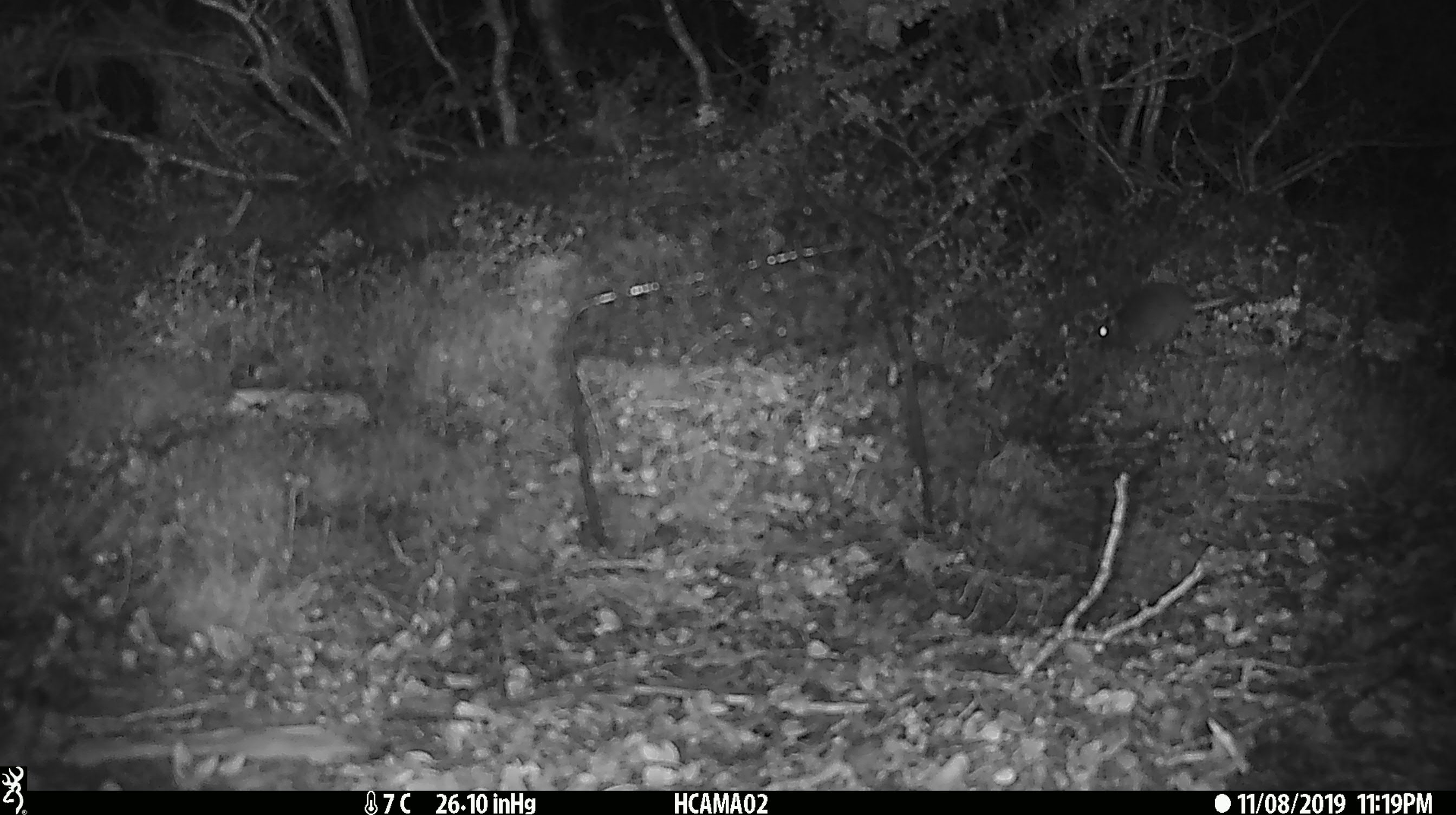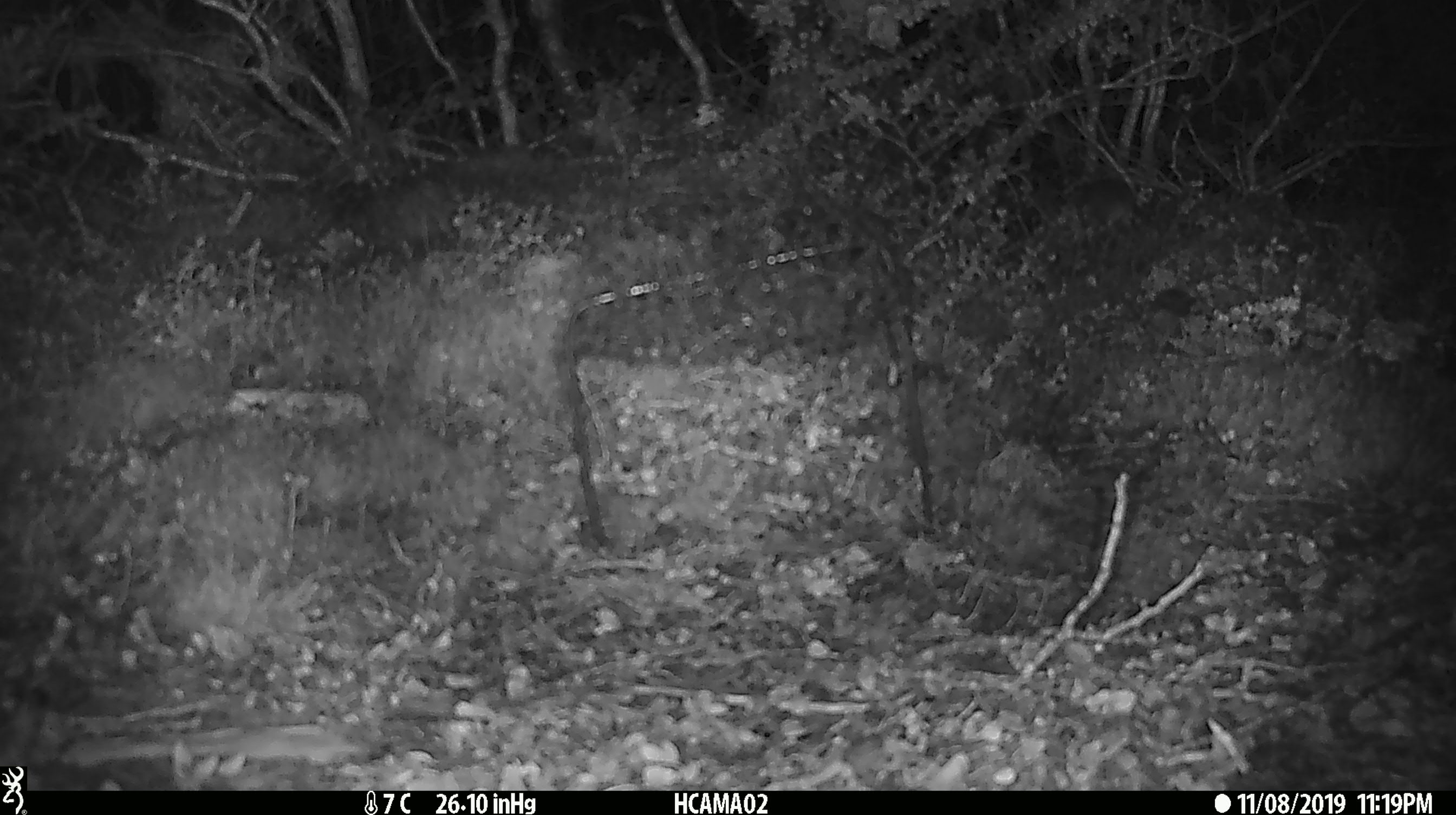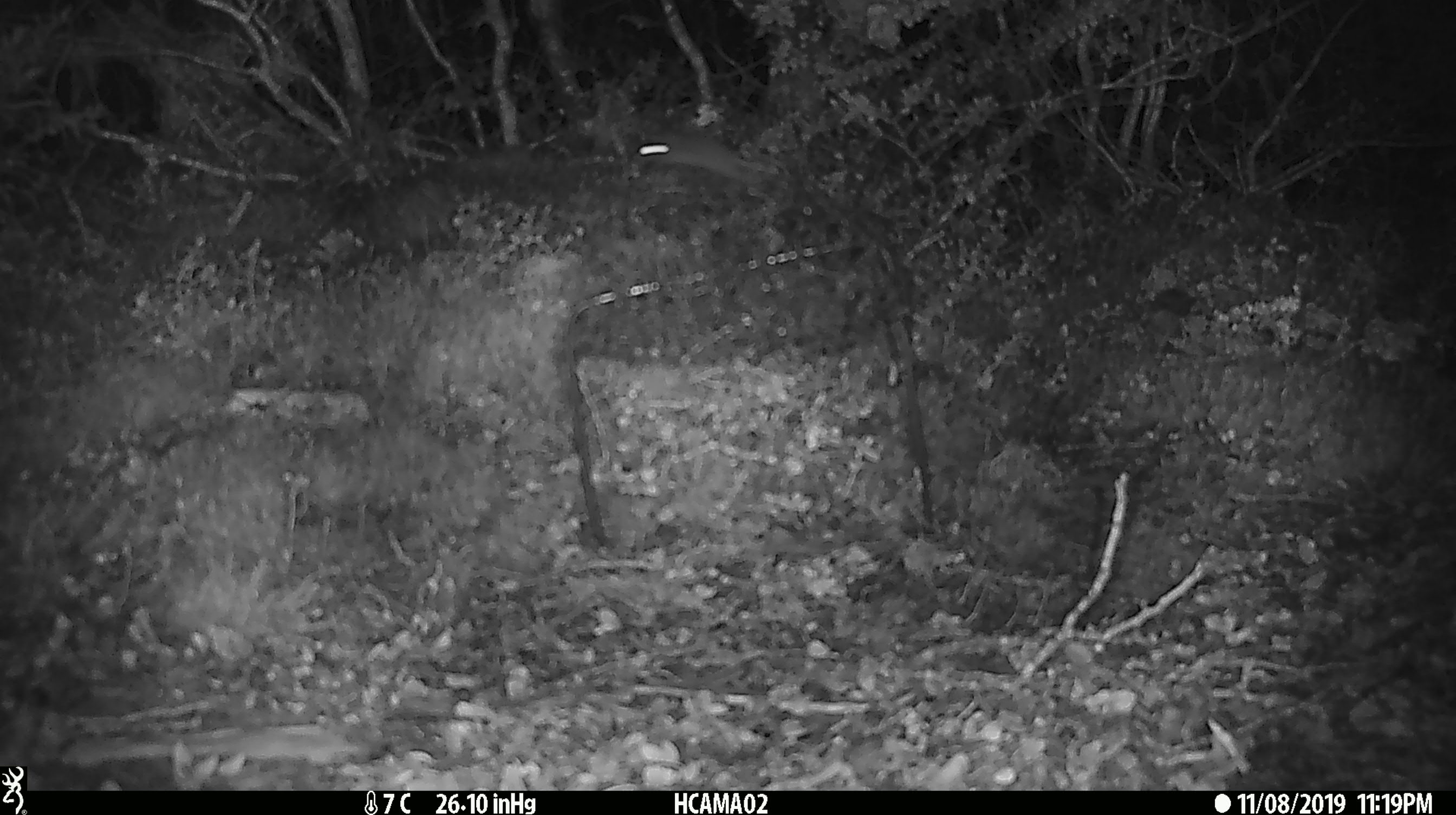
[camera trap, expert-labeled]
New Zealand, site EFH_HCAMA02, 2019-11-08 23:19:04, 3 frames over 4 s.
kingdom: Animalia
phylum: Chordata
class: Mammalia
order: Rodentia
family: Muridae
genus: Mus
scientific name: Mus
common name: mouse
Mouse (Mus).